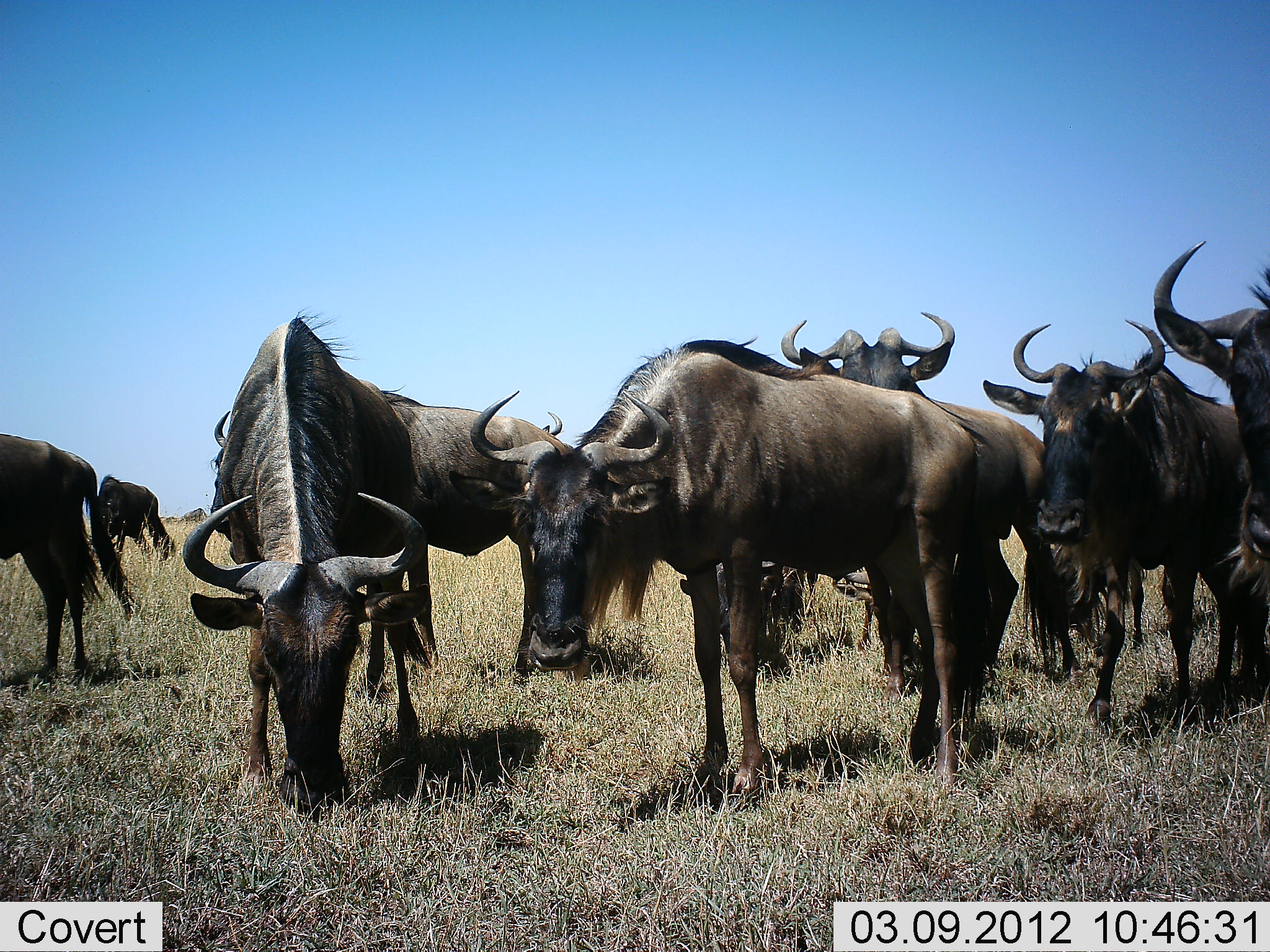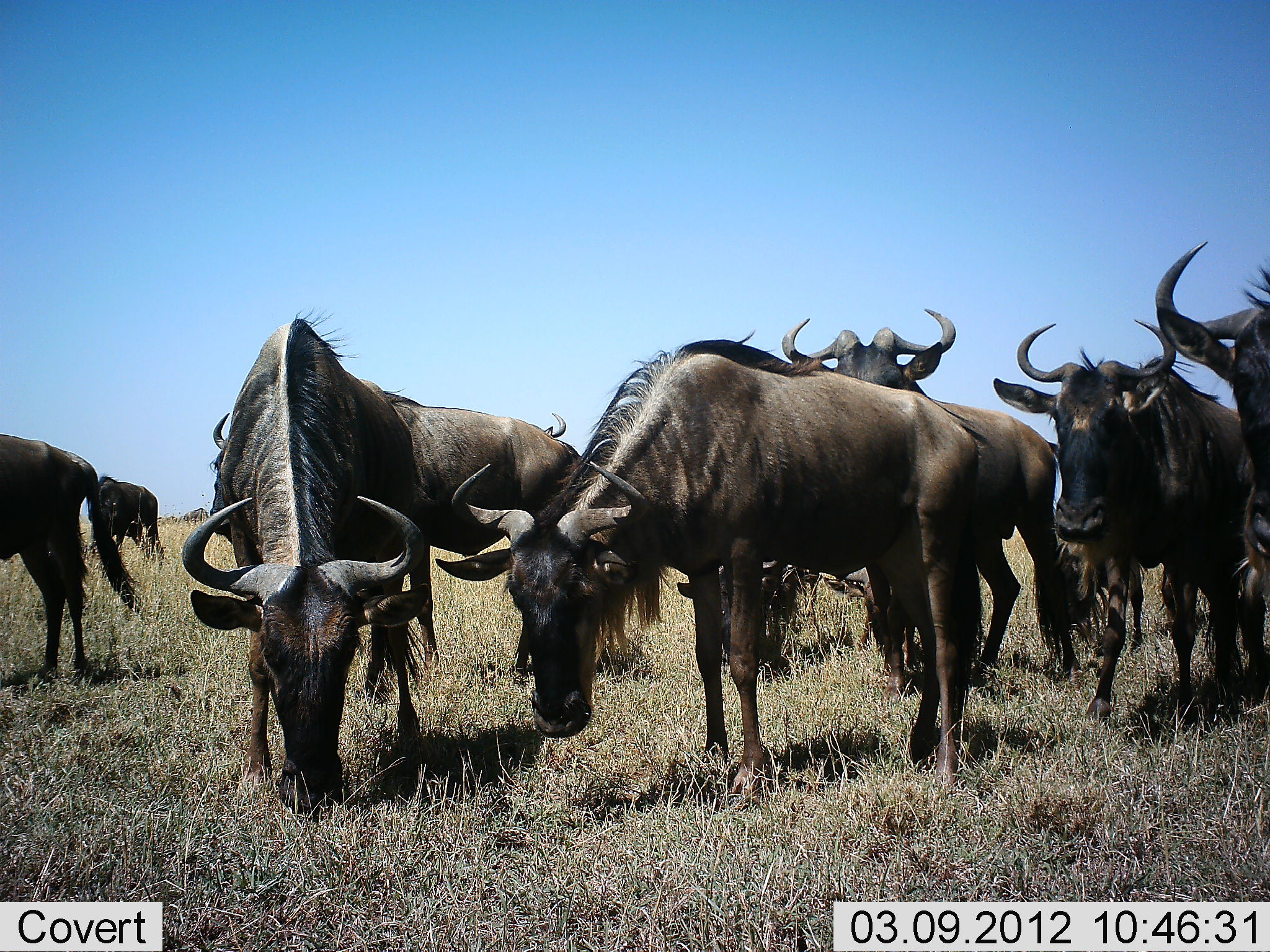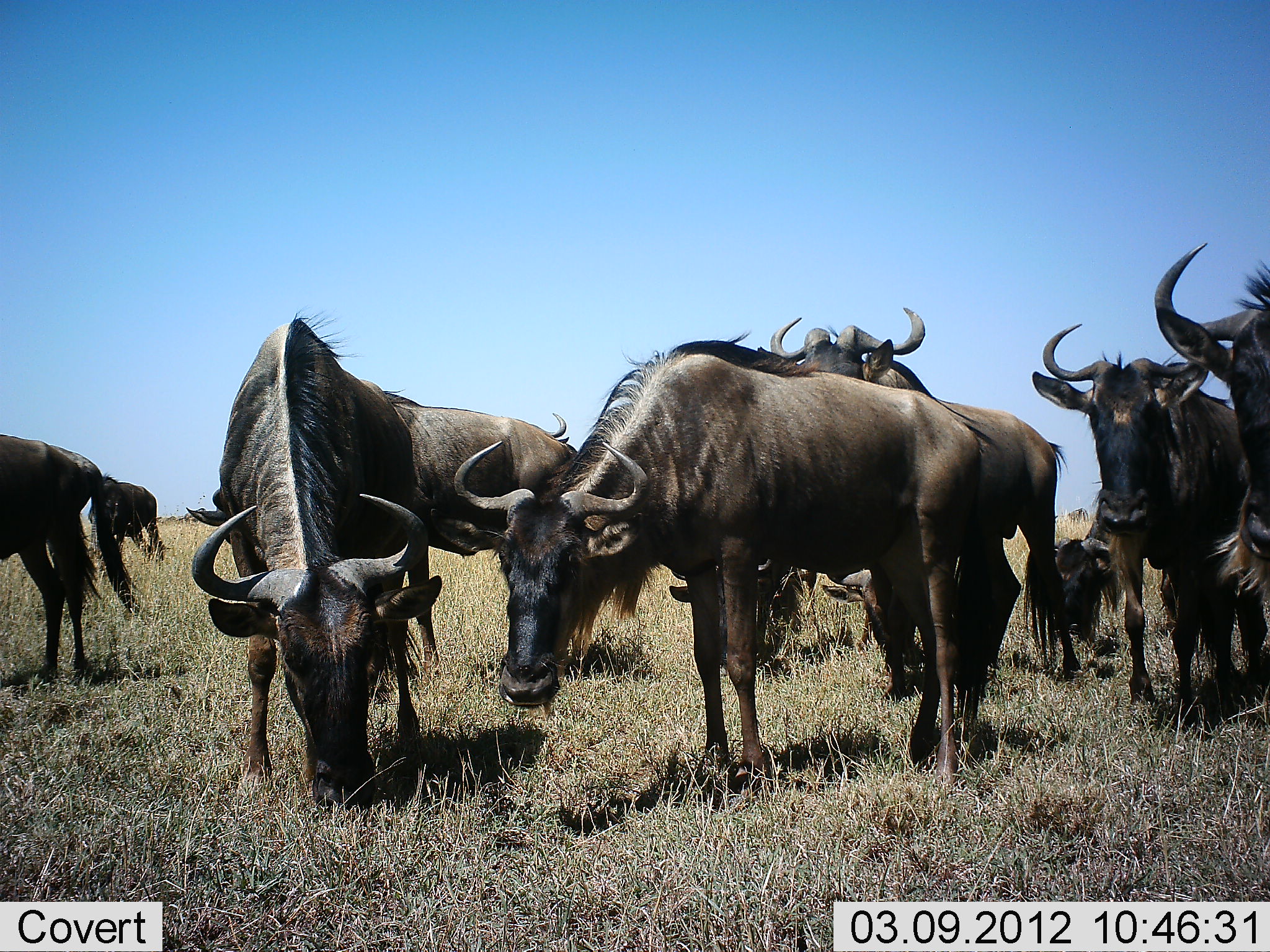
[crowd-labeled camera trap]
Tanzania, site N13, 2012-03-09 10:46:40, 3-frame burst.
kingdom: Animalia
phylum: Chordata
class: Mammalia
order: Artiodactyla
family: Bovidae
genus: Connochaetes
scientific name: Connochaetes taurinus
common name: blue wildebeest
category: wildebeest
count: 10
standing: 74%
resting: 9%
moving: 9%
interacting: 4%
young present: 17%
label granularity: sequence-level